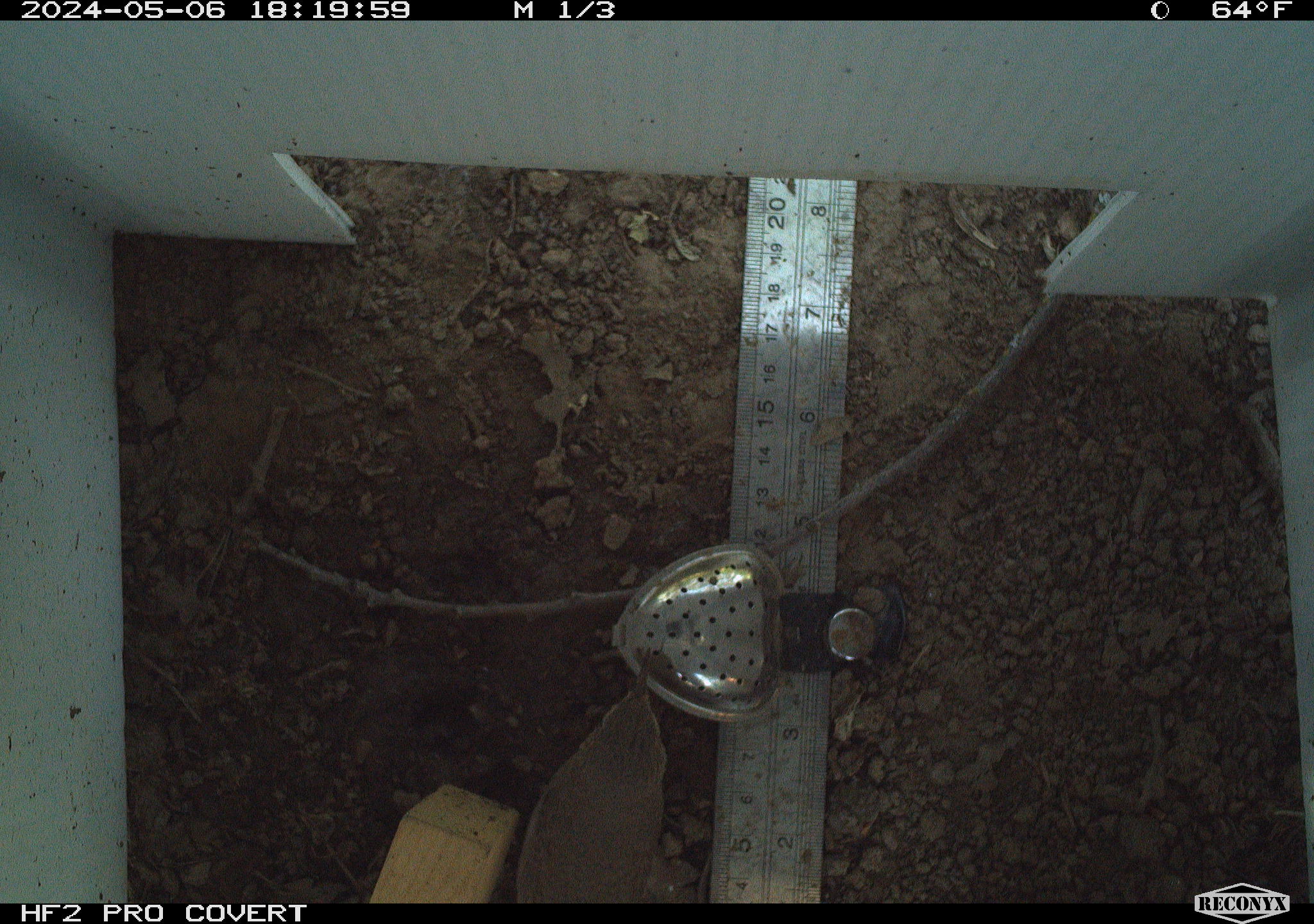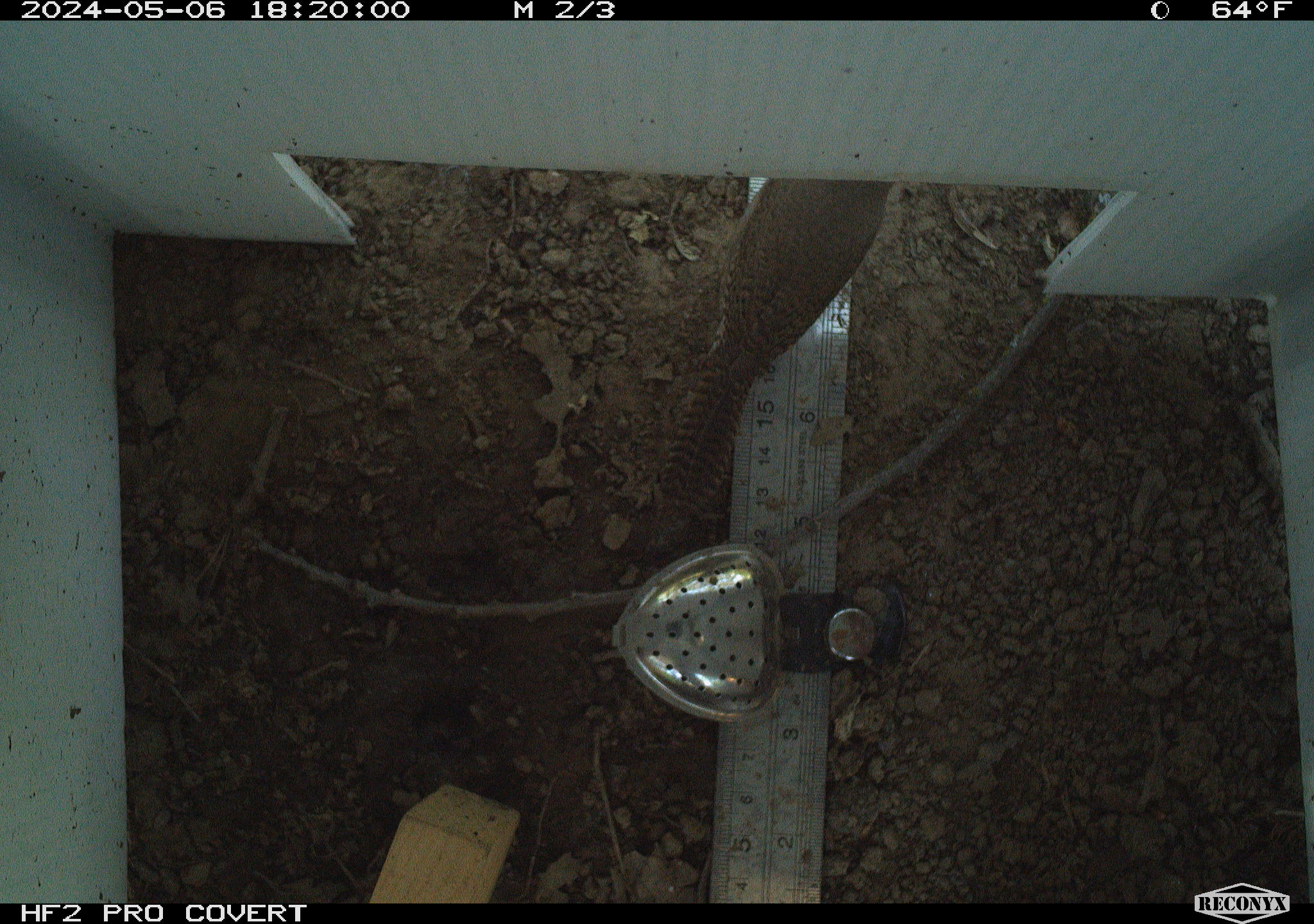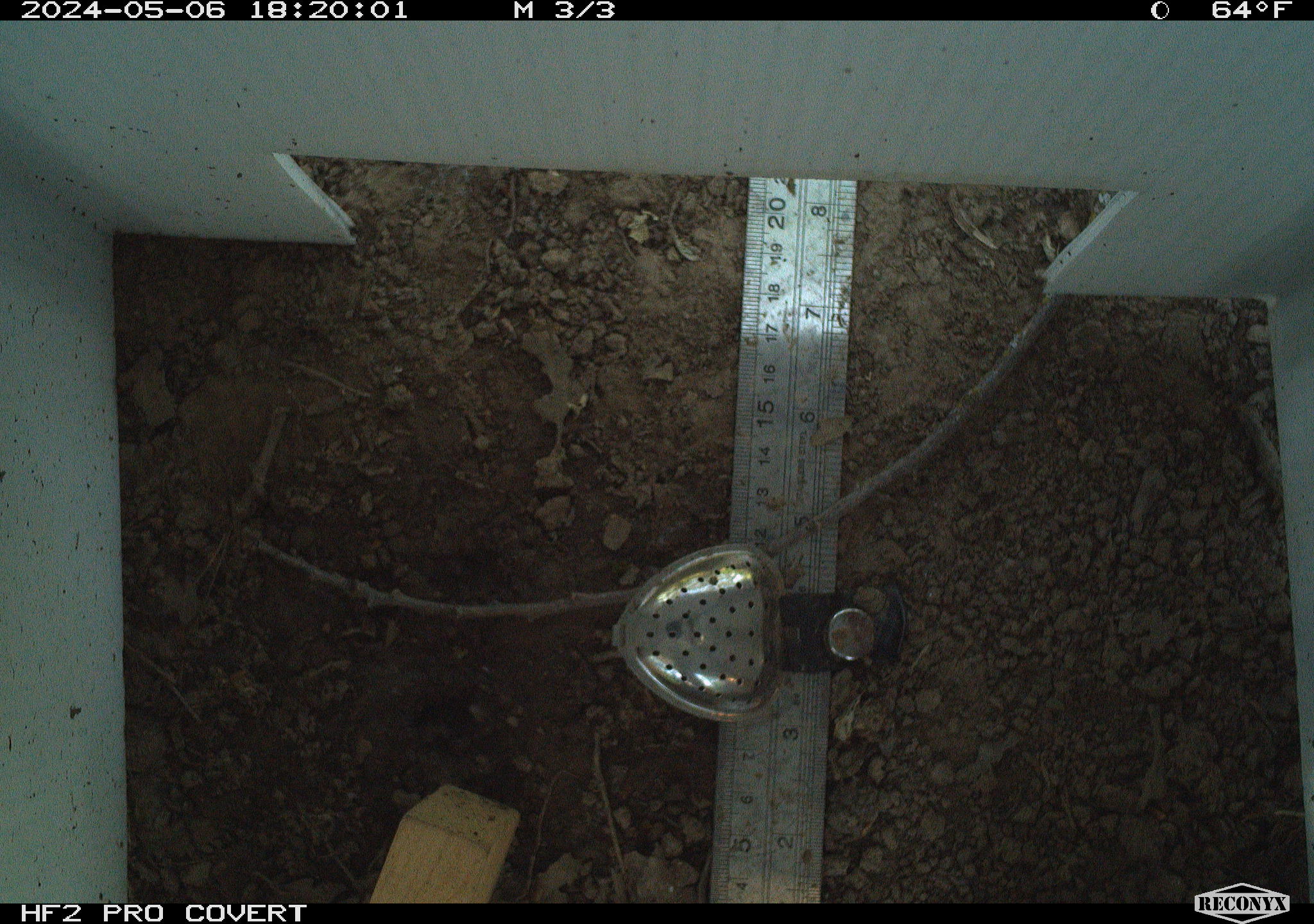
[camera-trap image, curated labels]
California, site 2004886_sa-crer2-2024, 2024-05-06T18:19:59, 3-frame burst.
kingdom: Animalia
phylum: Chordata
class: Aves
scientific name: Aves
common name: bird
Bird (Aves).